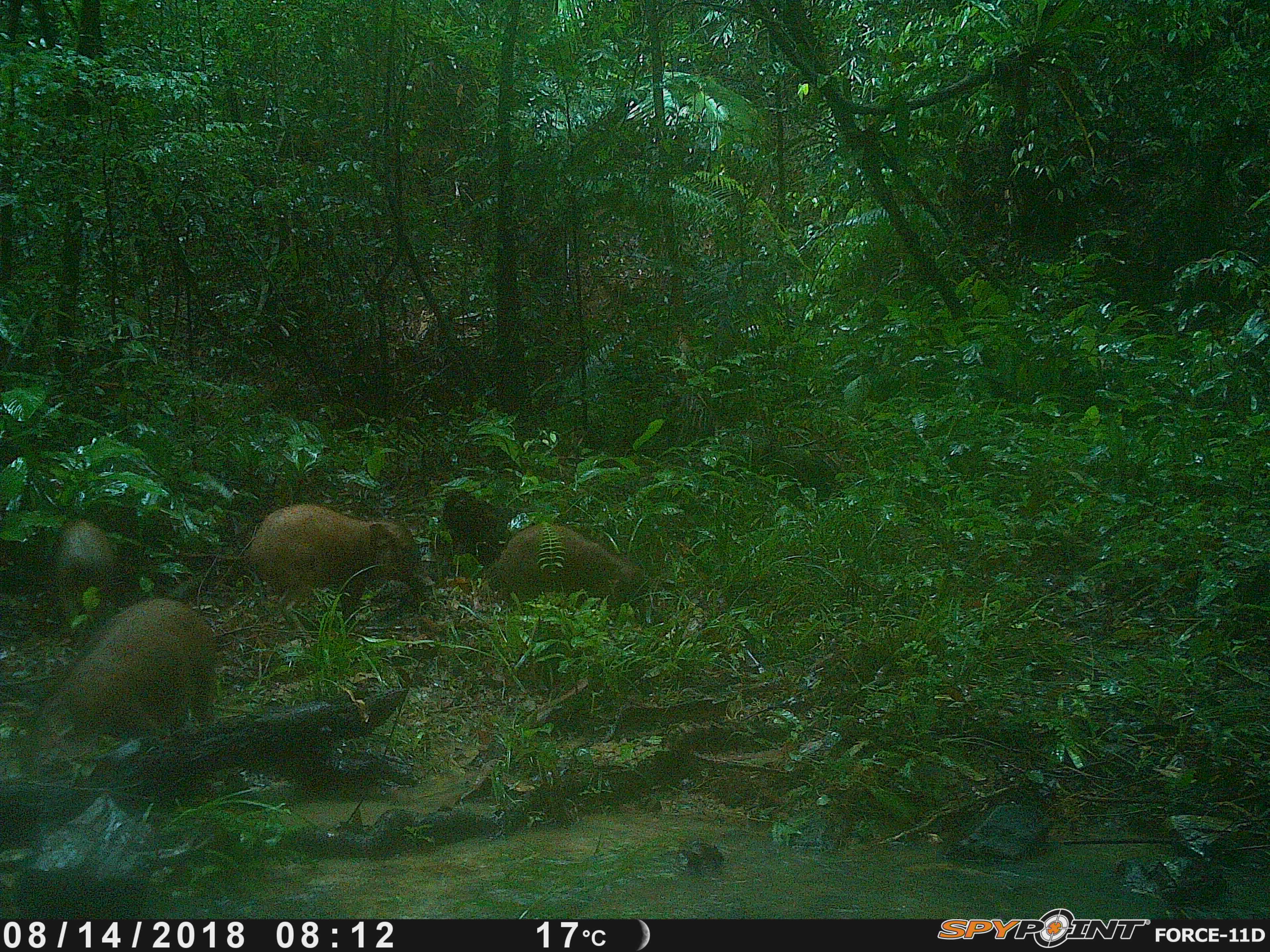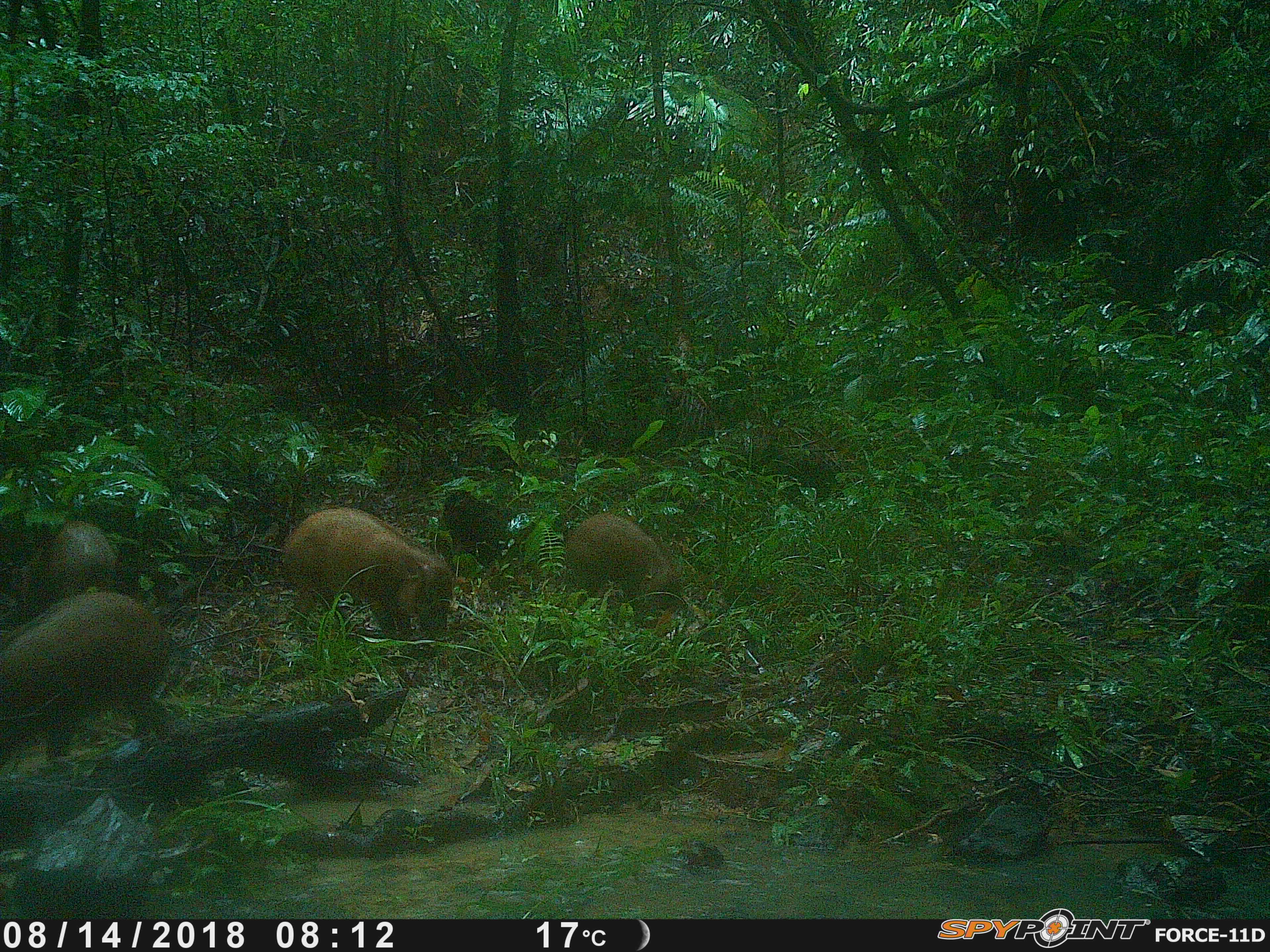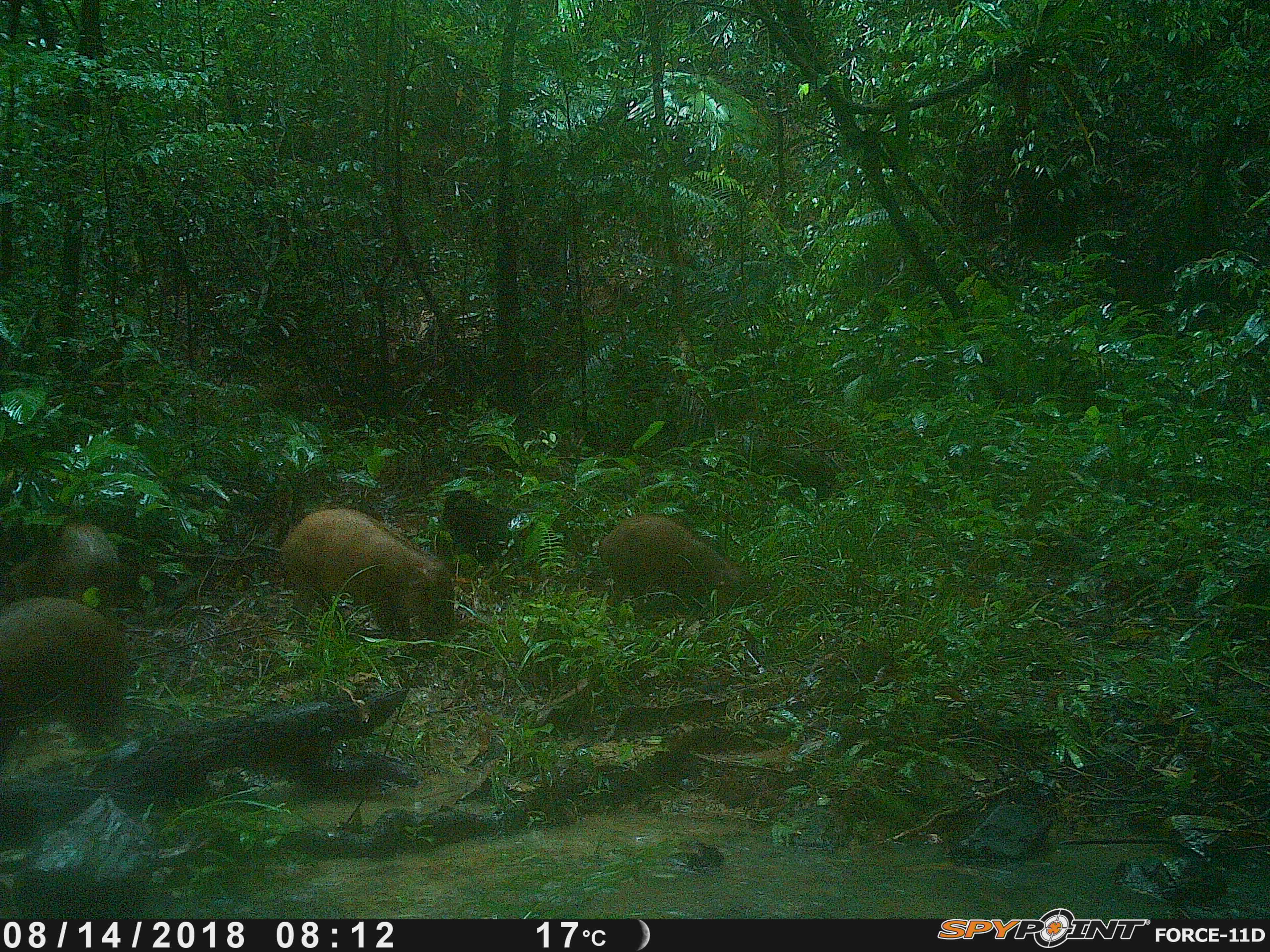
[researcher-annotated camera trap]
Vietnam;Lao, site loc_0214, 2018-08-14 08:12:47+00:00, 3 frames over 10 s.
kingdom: Animalia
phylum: Chordata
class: Mammalia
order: Artiodactyla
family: Suidae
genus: Sus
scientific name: Sus scrofa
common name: eurasian wild pig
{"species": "eurasian wild pig (Sus scrofa)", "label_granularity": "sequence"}